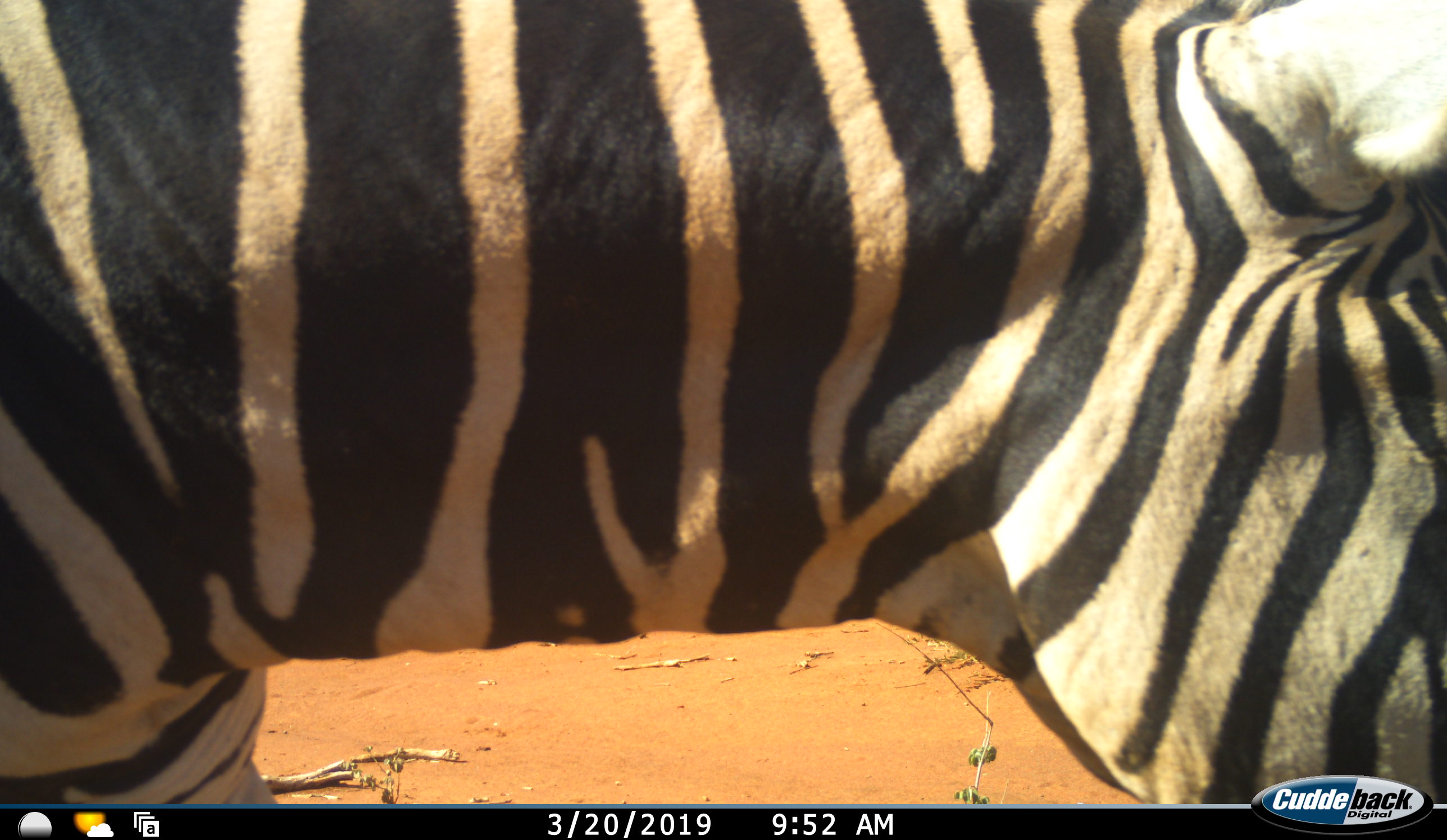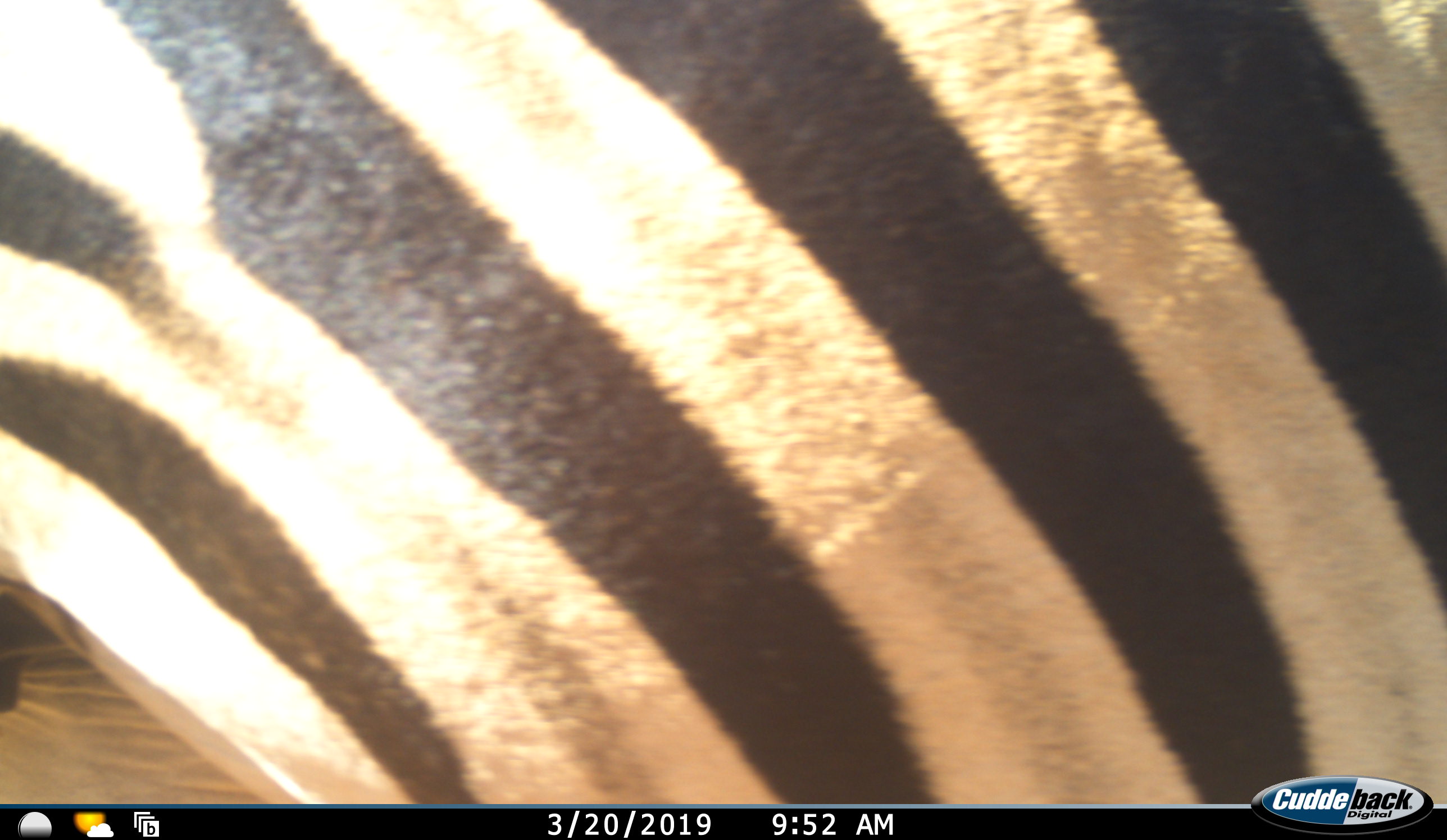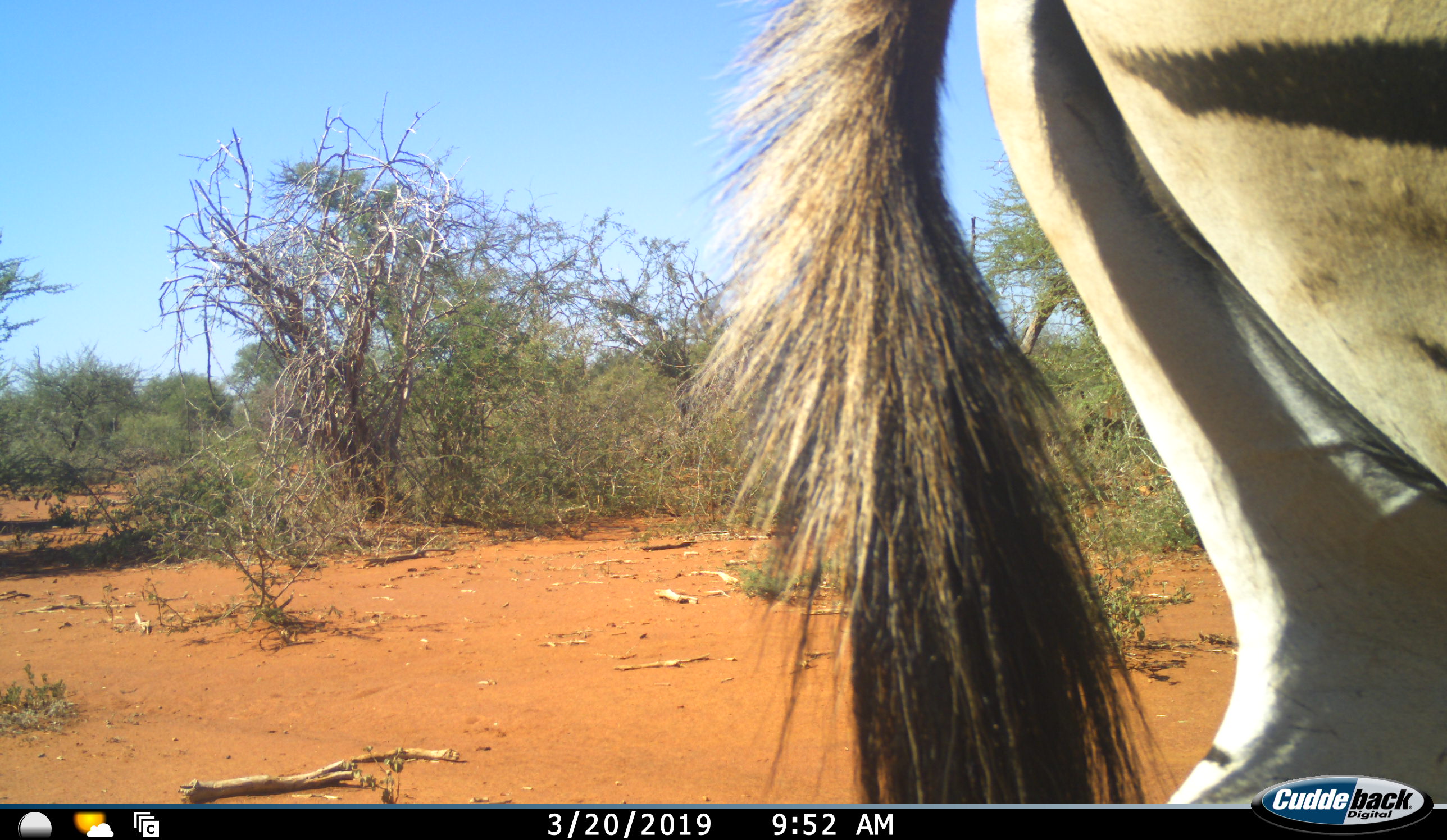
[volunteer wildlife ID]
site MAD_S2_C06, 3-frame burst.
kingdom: Animalia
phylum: Chordata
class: Mammalia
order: Perissodactyla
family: Equidae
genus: Equus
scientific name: Equus quagga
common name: plains zebra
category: zebraplains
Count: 1.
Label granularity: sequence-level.